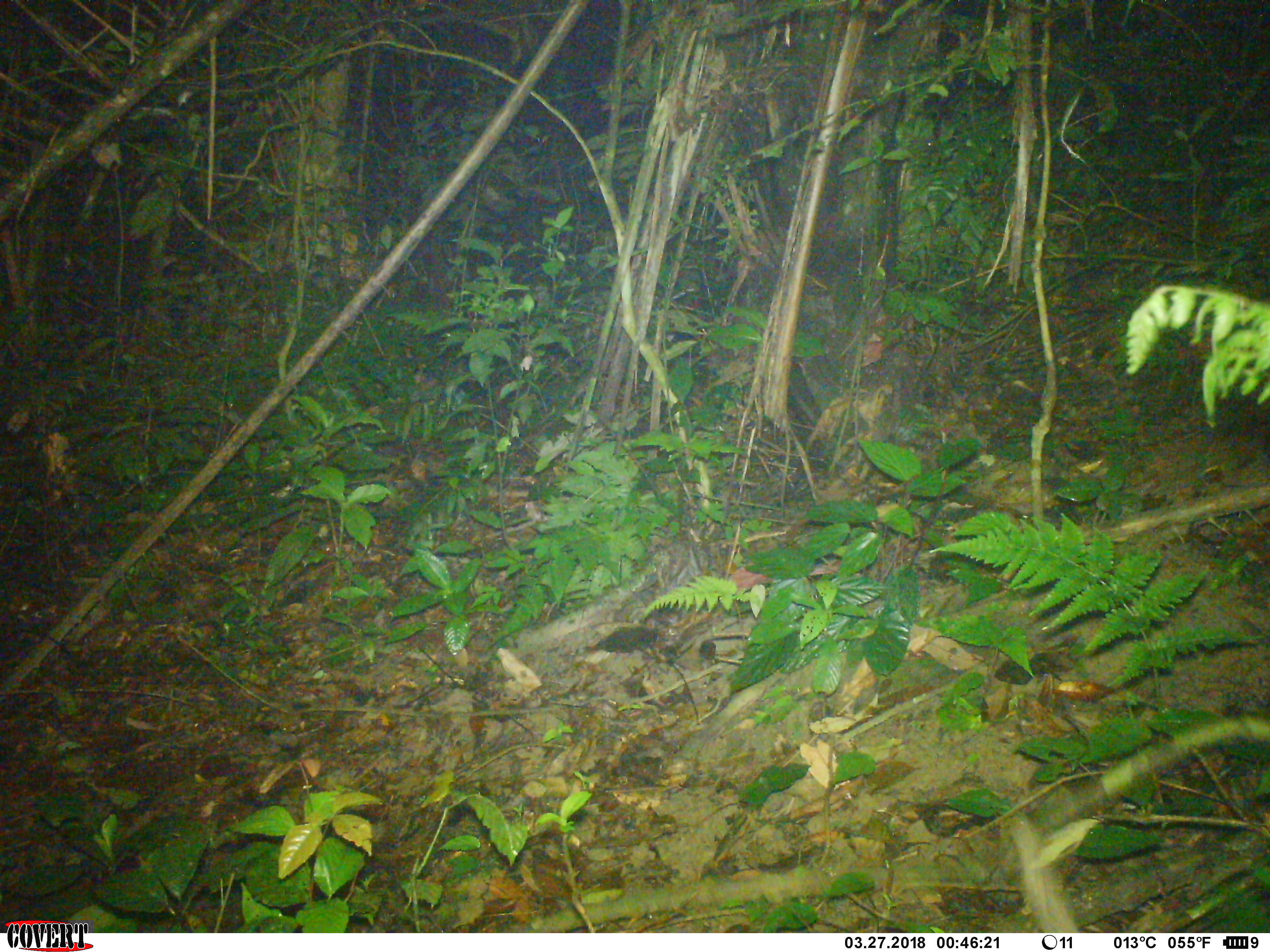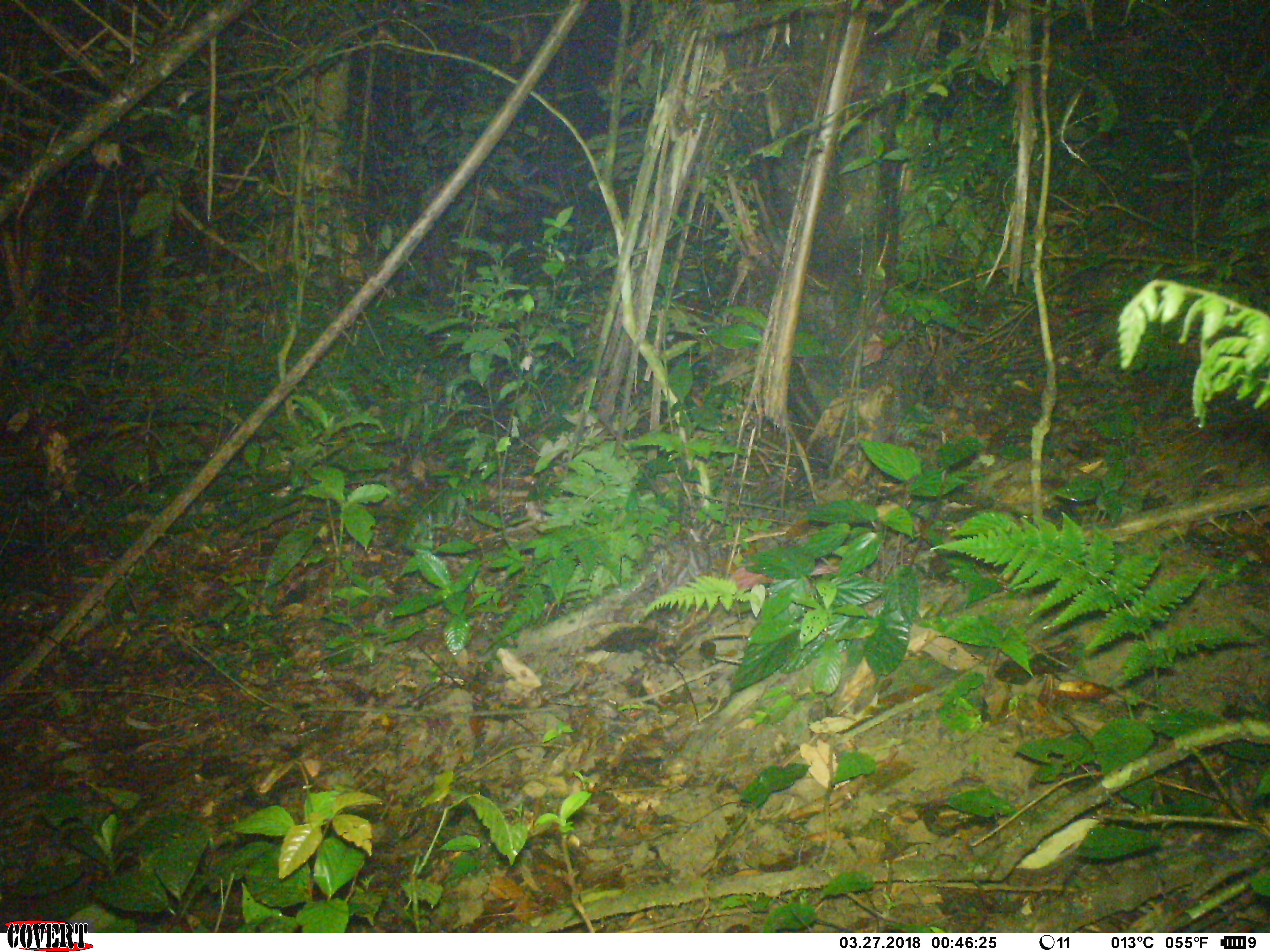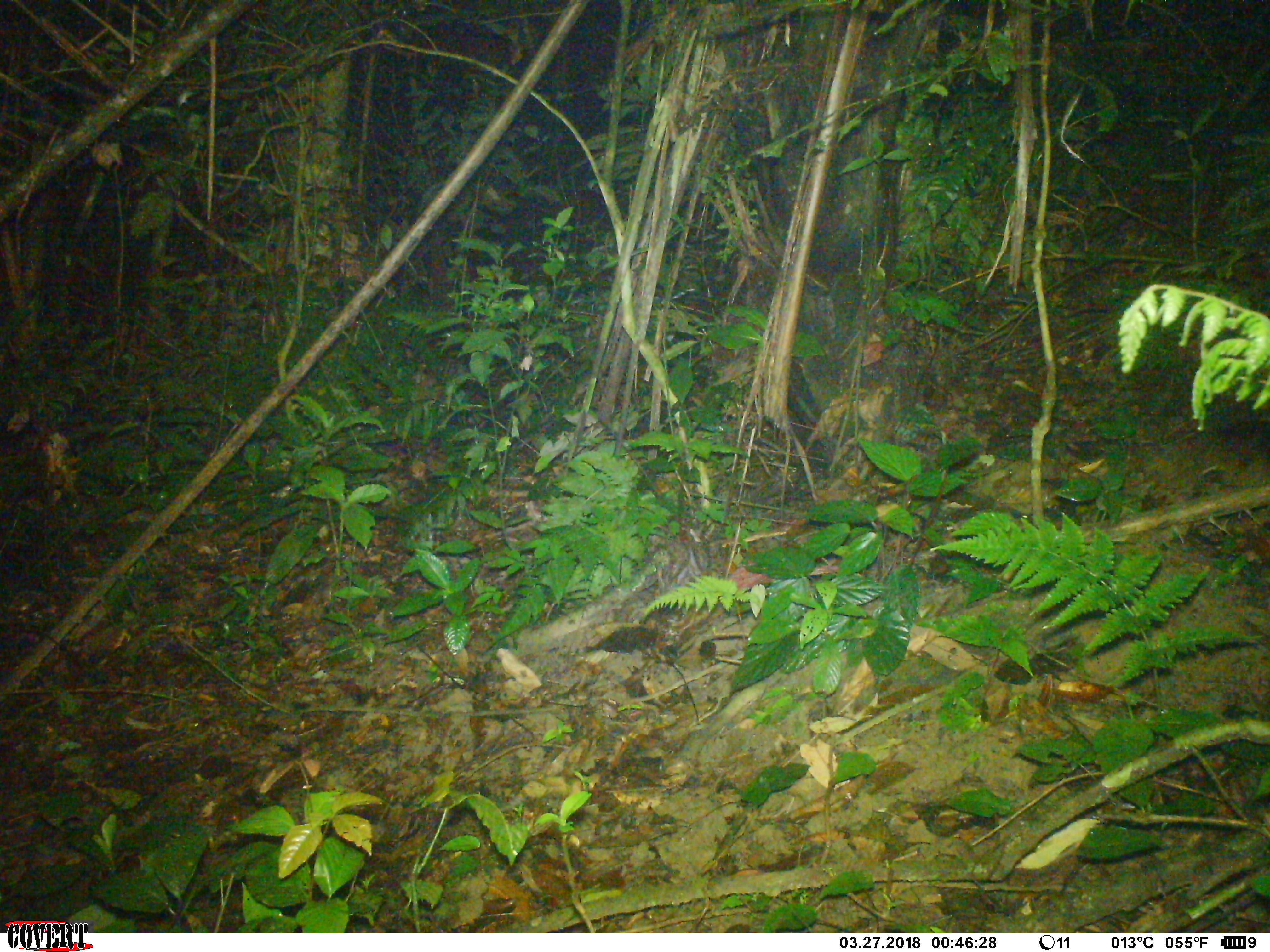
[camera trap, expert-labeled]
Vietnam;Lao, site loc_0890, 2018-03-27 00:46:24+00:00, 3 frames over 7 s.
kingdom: Animalia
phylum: Chordata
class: Mammalia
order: Rodentia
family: Muridae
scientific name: Muridae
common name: old-world mice and rats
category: unidentified murid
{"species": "unidentified murid (old-world mice and rats) (Muridae)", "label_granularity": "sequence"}